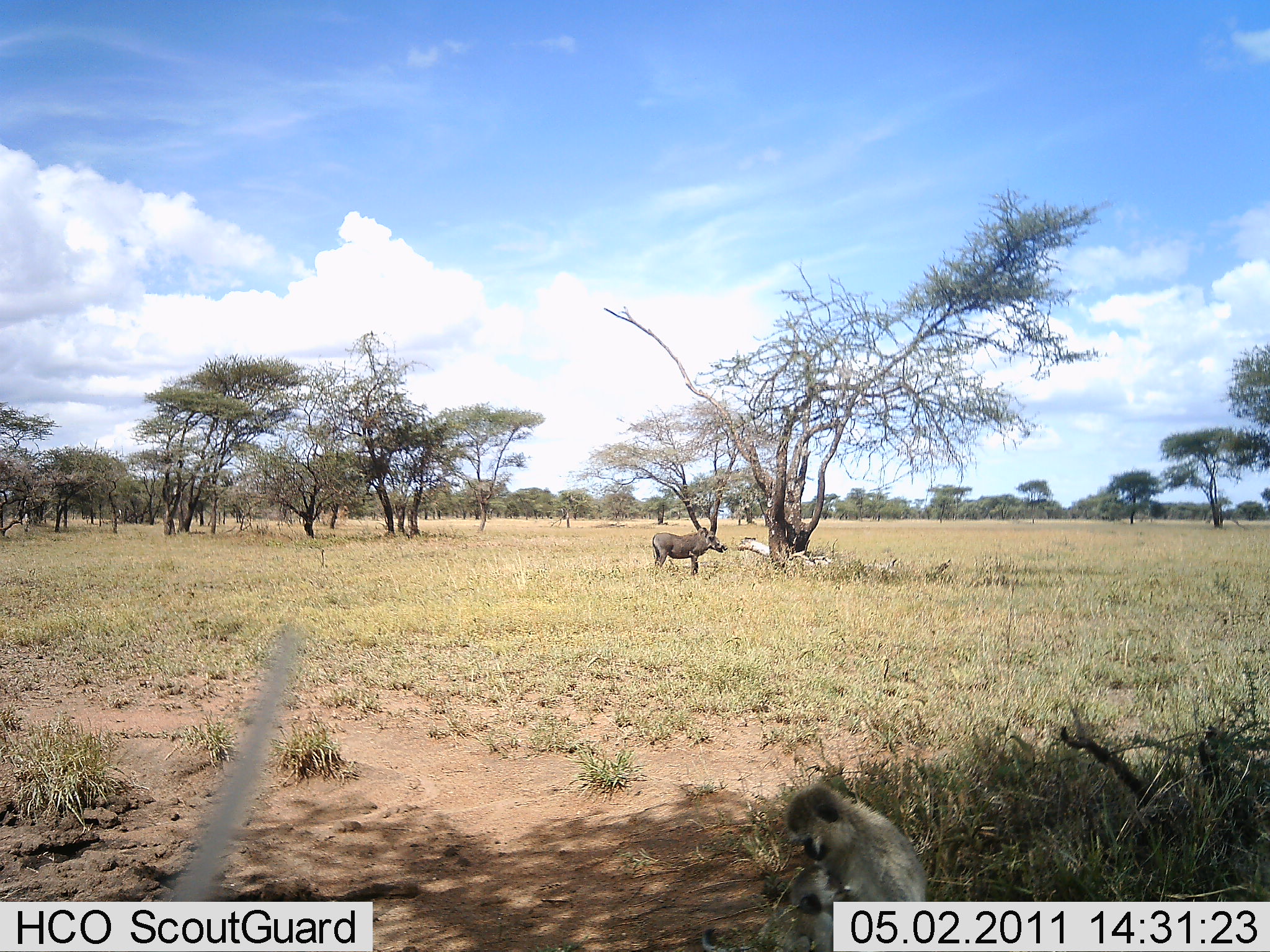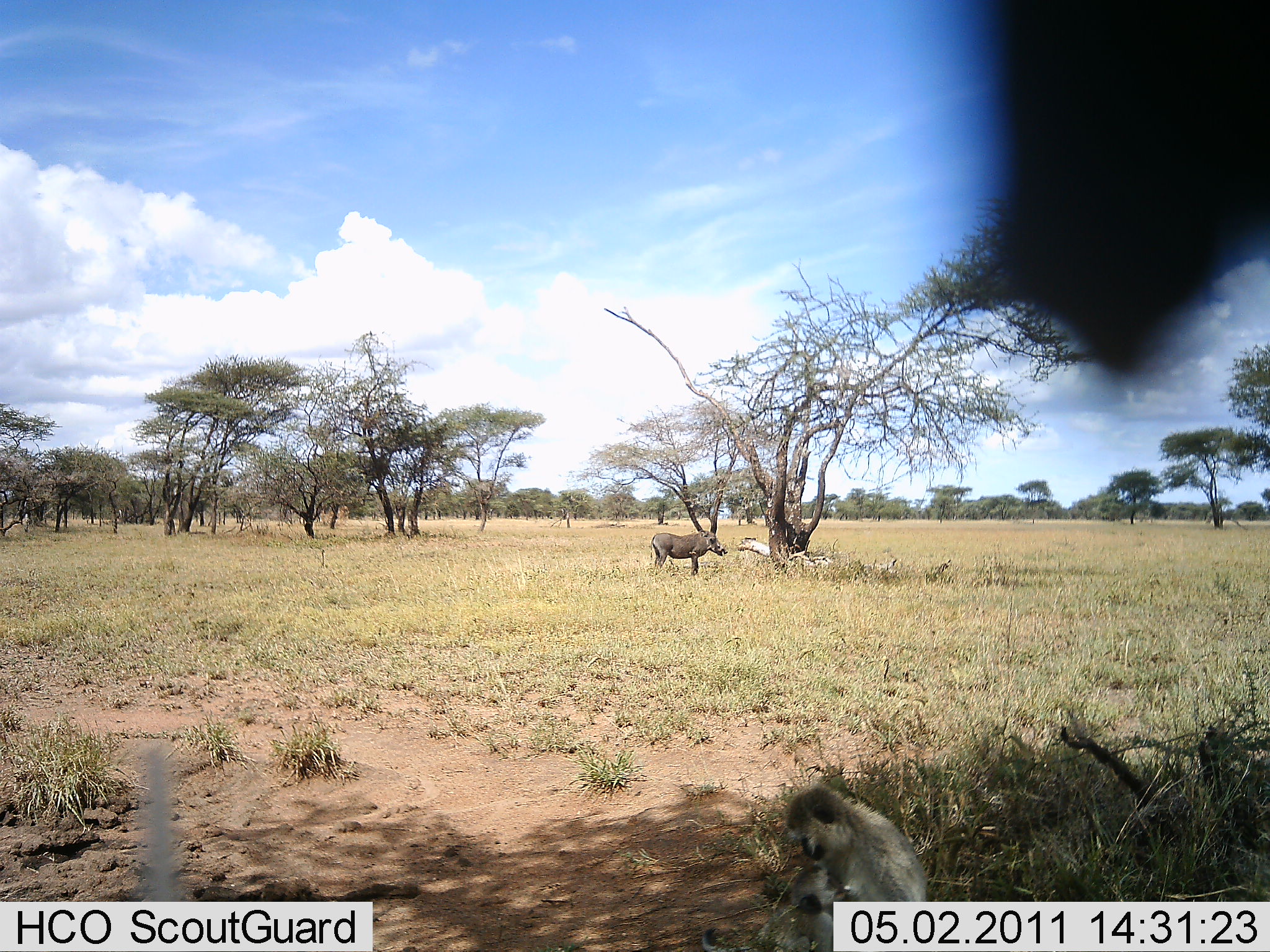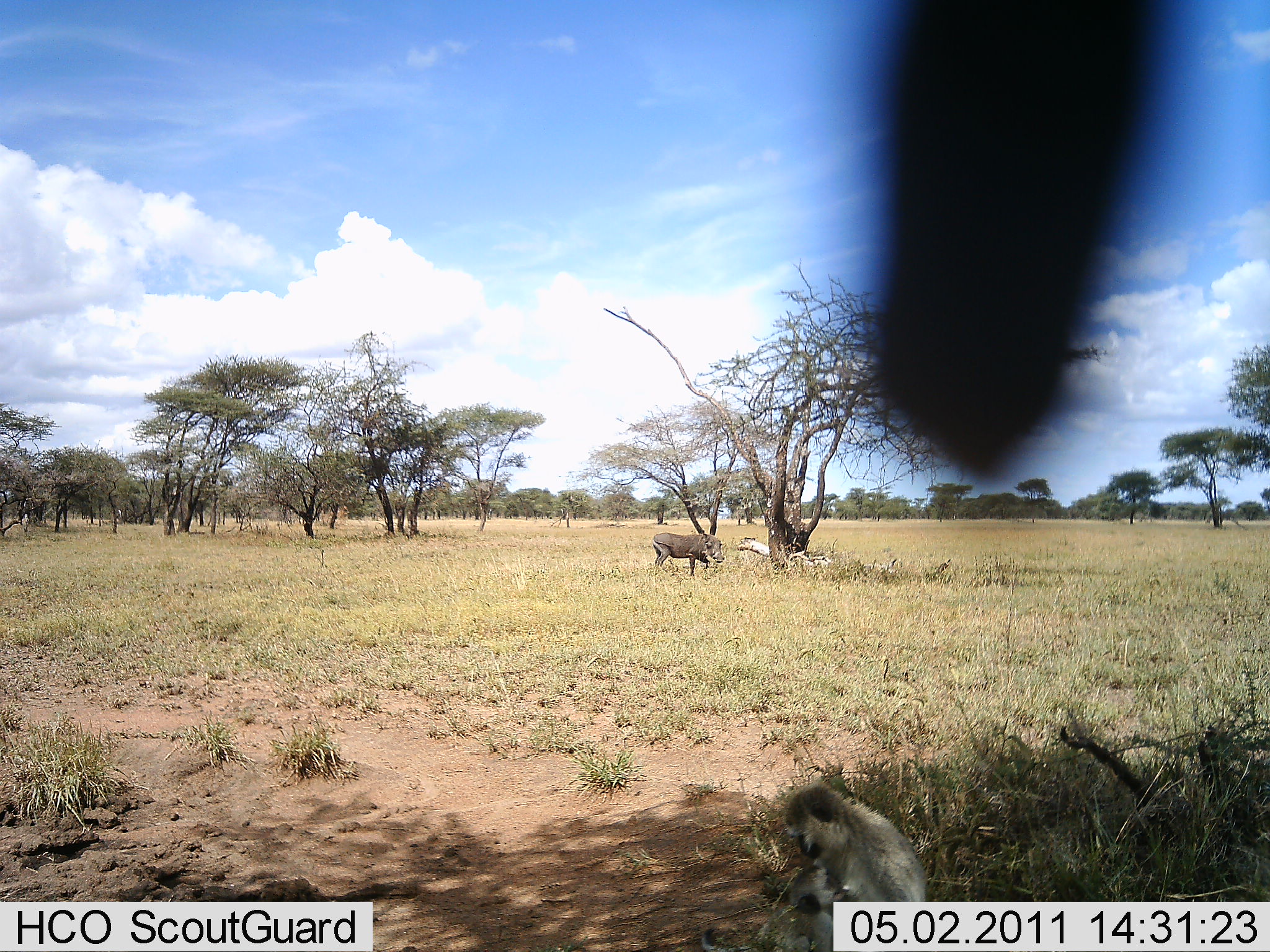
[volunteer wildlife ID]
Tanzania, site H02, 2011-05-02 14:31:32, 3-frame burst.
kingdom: Animalia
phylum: Chordata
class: Mammalia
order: Primates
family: Cercopithecidae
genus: Chlorocebus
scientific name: Chlorocebus pygerythrus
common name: vervet monkey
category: monkeyvervet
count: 1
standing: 0%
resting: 92%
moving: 8%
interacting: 8%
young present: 8%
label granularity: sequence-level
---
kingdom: Animalia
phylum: Chordata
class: Mammalia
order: Artiodactyla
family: Suidae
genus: Phacochoerus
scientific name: Phacochoerus africanus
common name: warthog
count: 1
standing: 94%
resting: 0%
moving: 0%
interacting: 0%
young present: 0%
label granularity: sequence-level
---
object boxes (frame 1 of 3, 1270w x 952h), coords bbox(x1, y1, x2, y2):
animal: bbox(784, 783, 928, 951); bbox(702, 862, 849, 952); bbox(651, 527, 728, 576)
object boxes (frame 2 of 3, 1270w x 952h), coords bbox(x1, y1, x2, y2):
animal: bbox(785, 783, 927, 951); bbox(701, 866, 852, 951); bbox(650, 531, 727, 576)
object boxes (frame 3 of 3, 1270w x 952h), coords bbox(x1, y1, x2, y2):
animal: bbox(783, 781, 928, 951); bbox(701, 864, 848, 951); bbox(653, 532, 726, 577)